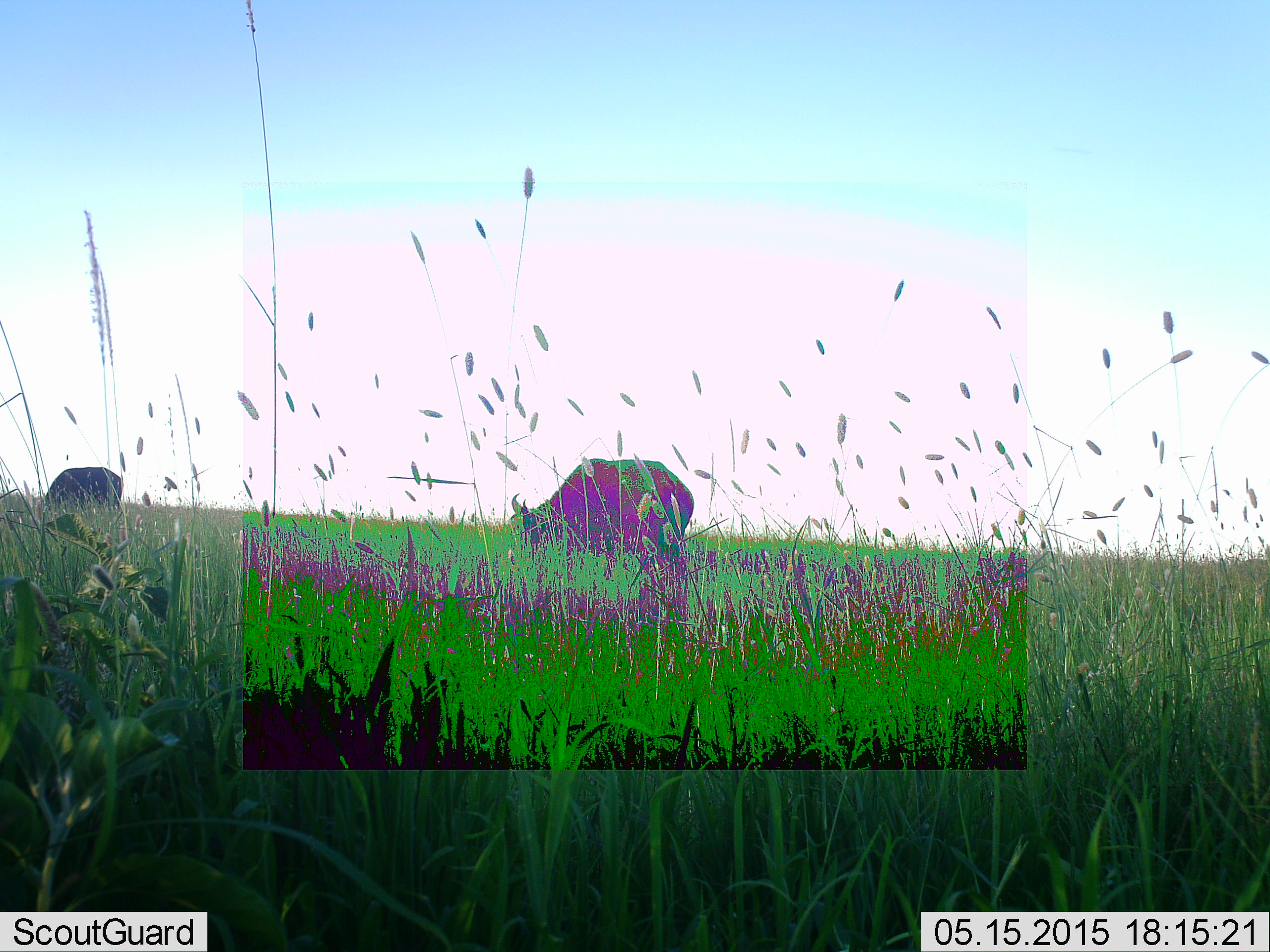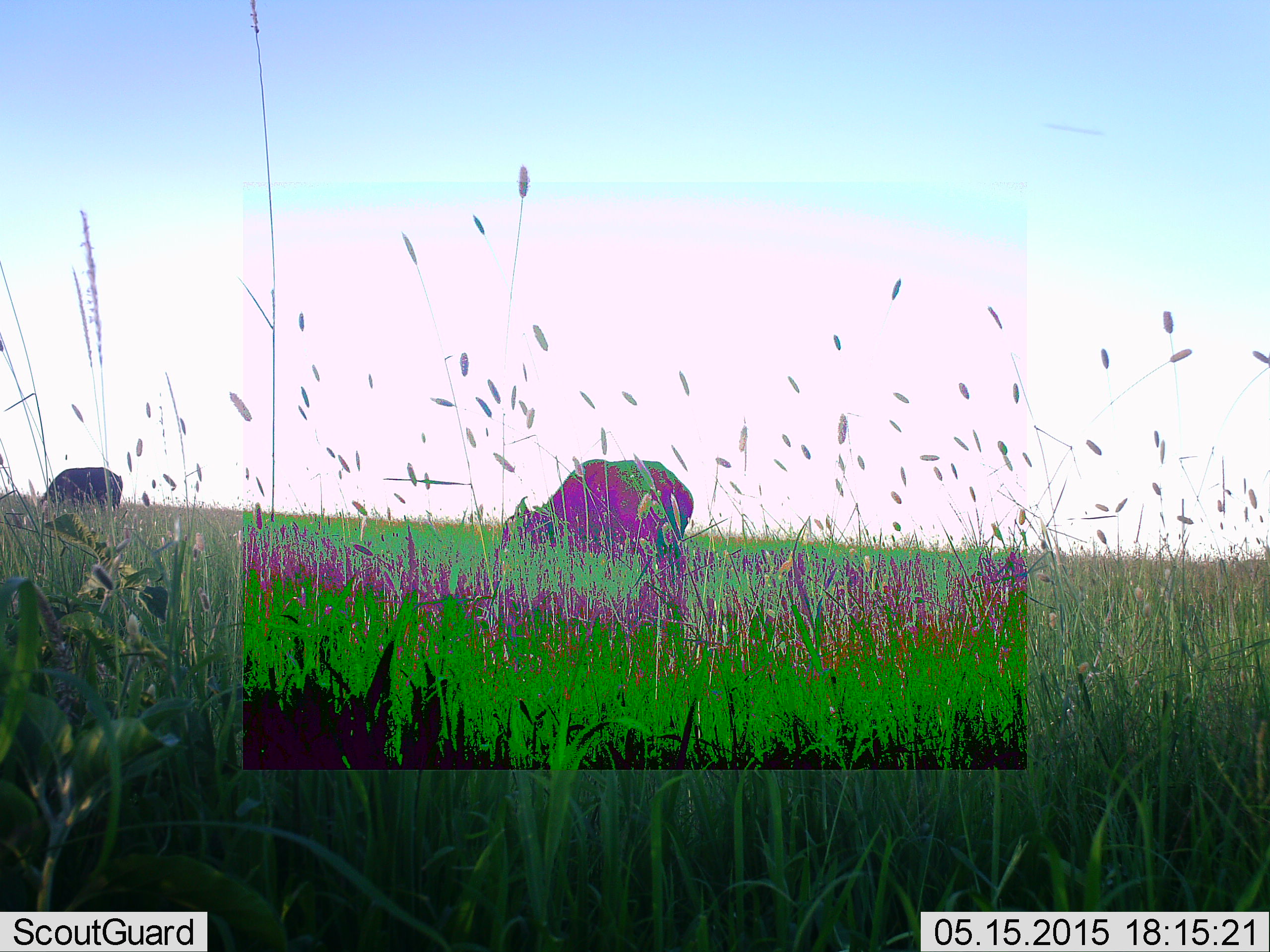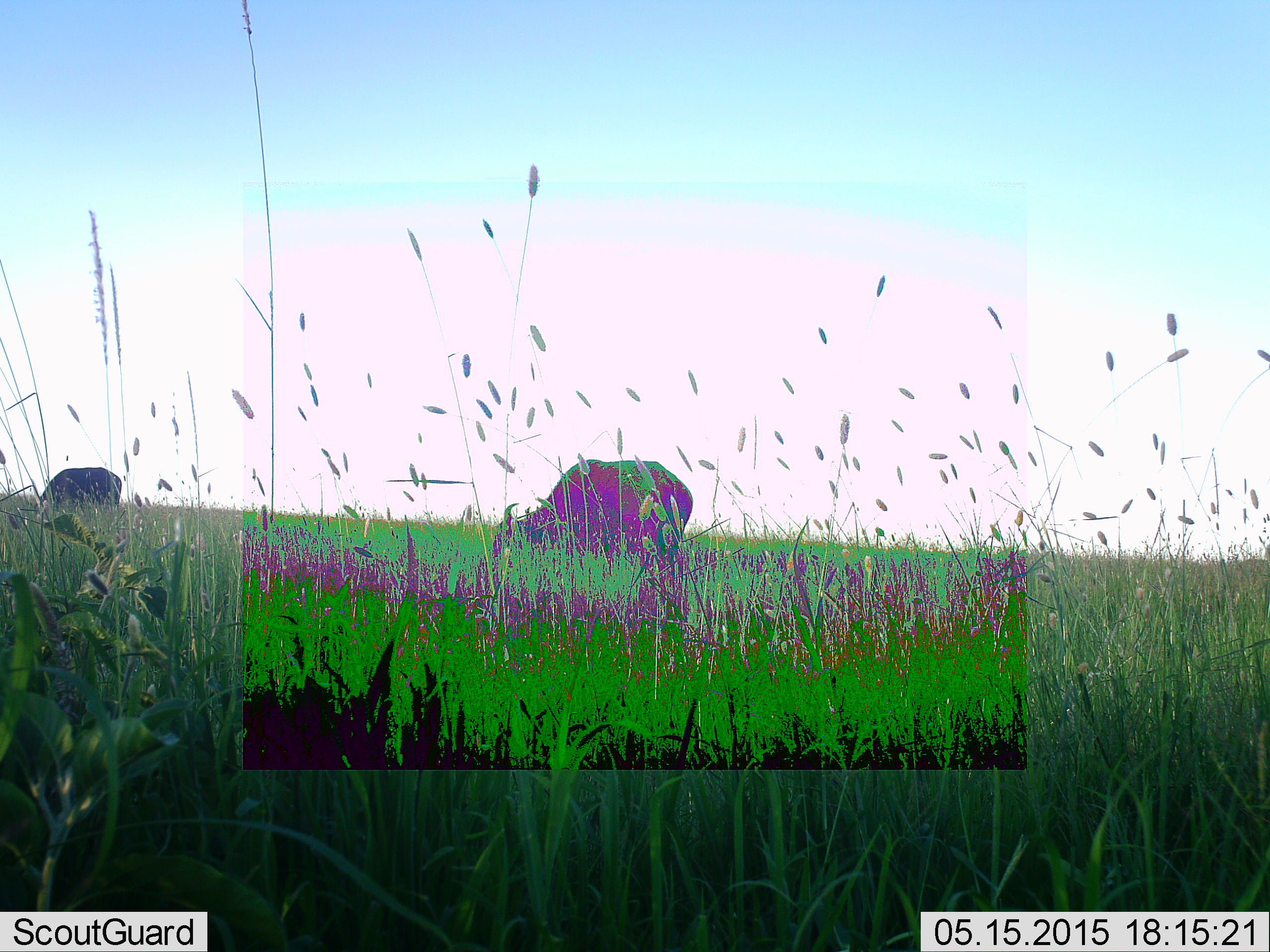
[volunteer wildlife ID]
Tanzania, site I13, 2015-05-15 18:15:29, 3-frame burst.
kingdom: Animalia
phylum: Chordata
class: Mammalia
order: Artiodactyla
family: Bovidae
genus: Syncerus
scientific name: Syncerus caffer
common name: cape buffalo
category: buffalo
Buffalo (cape buffalo) (Syncerus caffer), count 2. Behavior (volunteer vote fractions): standing 20%, resting 0%, moving 0%, interacting 0%. Young present (vote fraction): 0%. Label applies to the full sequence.